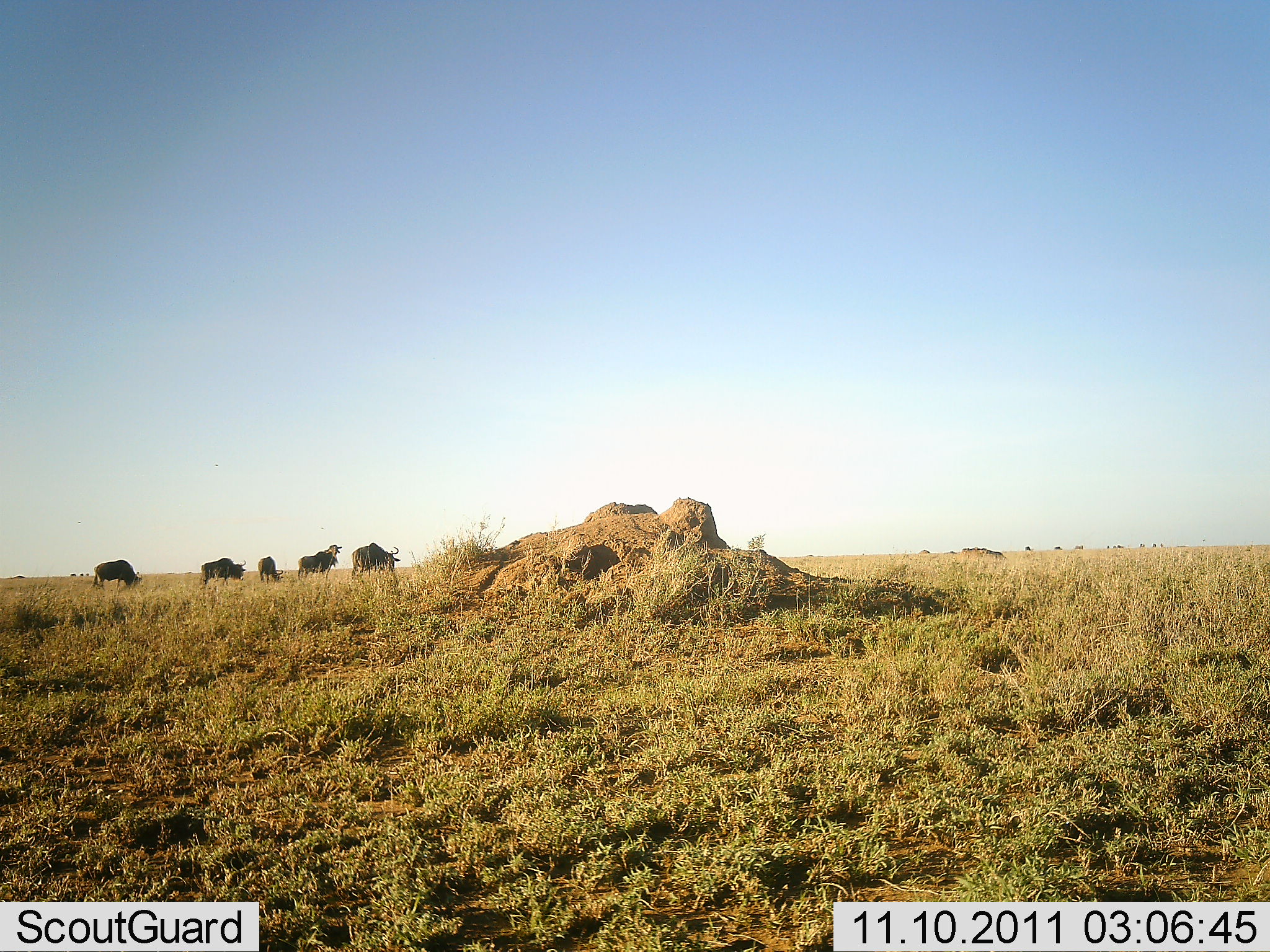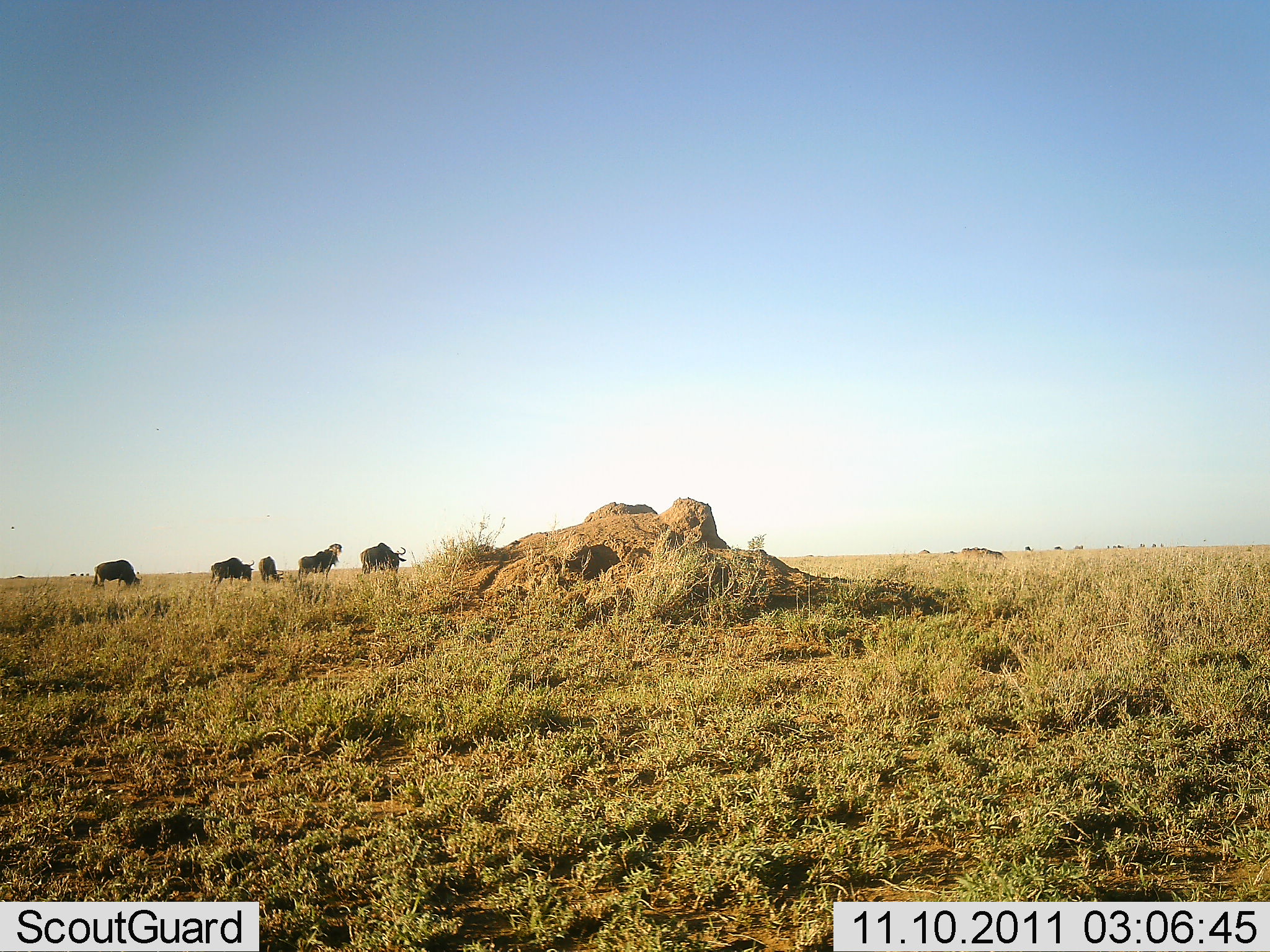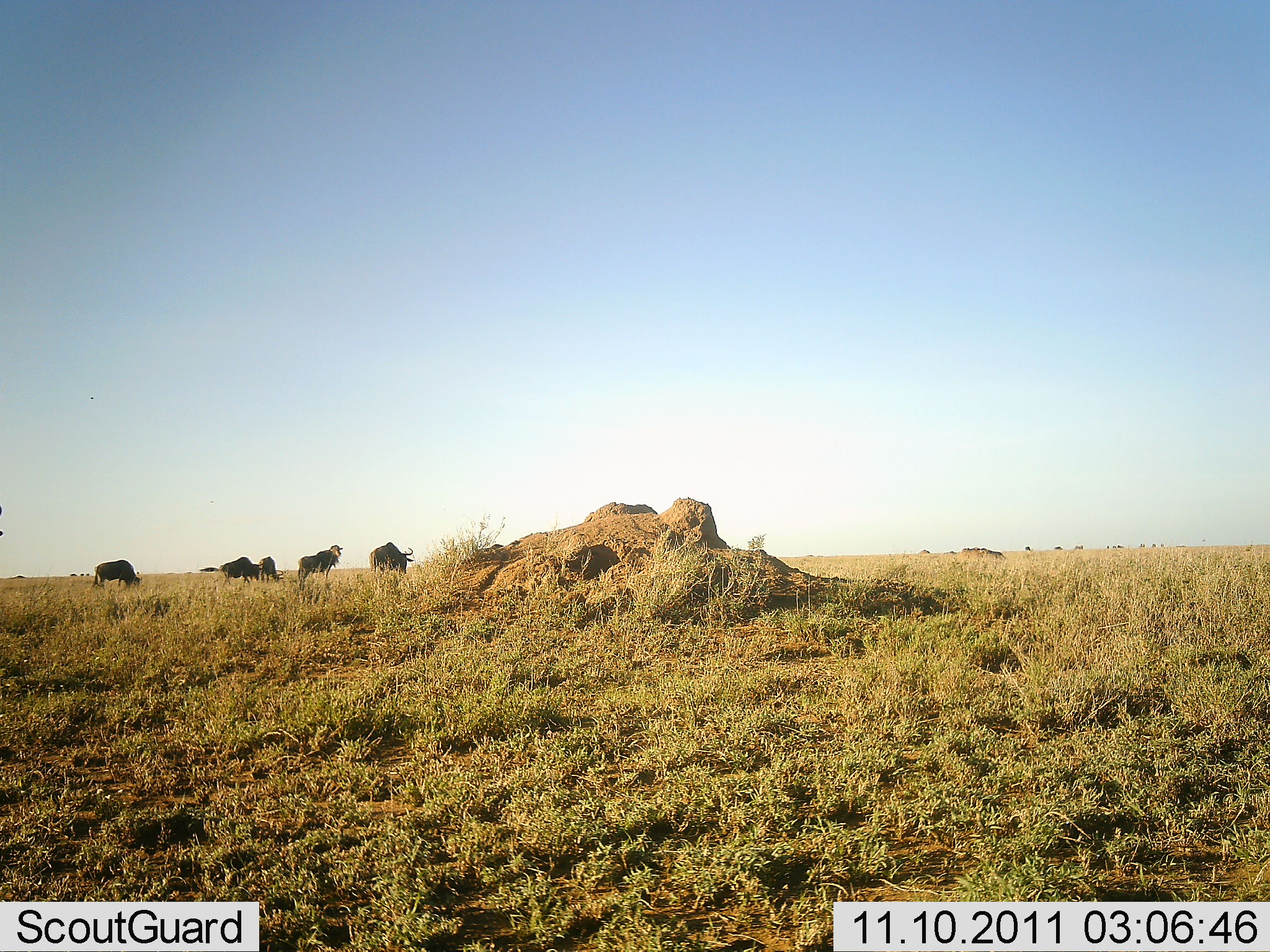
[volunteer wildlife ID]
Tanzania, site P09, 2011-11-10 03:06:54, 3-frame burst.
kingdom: Animalia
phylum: Chordata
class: Mammalia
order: Artiodactyla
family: Bovidae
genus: Connochaetes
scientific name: Connochaetes taurinus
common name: blue wildebeest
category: wildebeest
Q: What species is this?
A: Wildebeest (blue wildebeest) (Connochaetes taurinus).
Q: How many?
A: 6.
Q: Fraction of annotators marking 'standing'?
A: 50%.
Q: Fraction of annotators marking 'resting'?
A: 0%.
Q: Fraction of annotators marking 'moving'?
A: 42%.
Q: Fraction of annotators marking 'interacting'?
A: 8%.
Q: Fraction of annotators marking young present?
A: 0%.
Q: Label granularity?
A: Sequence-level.